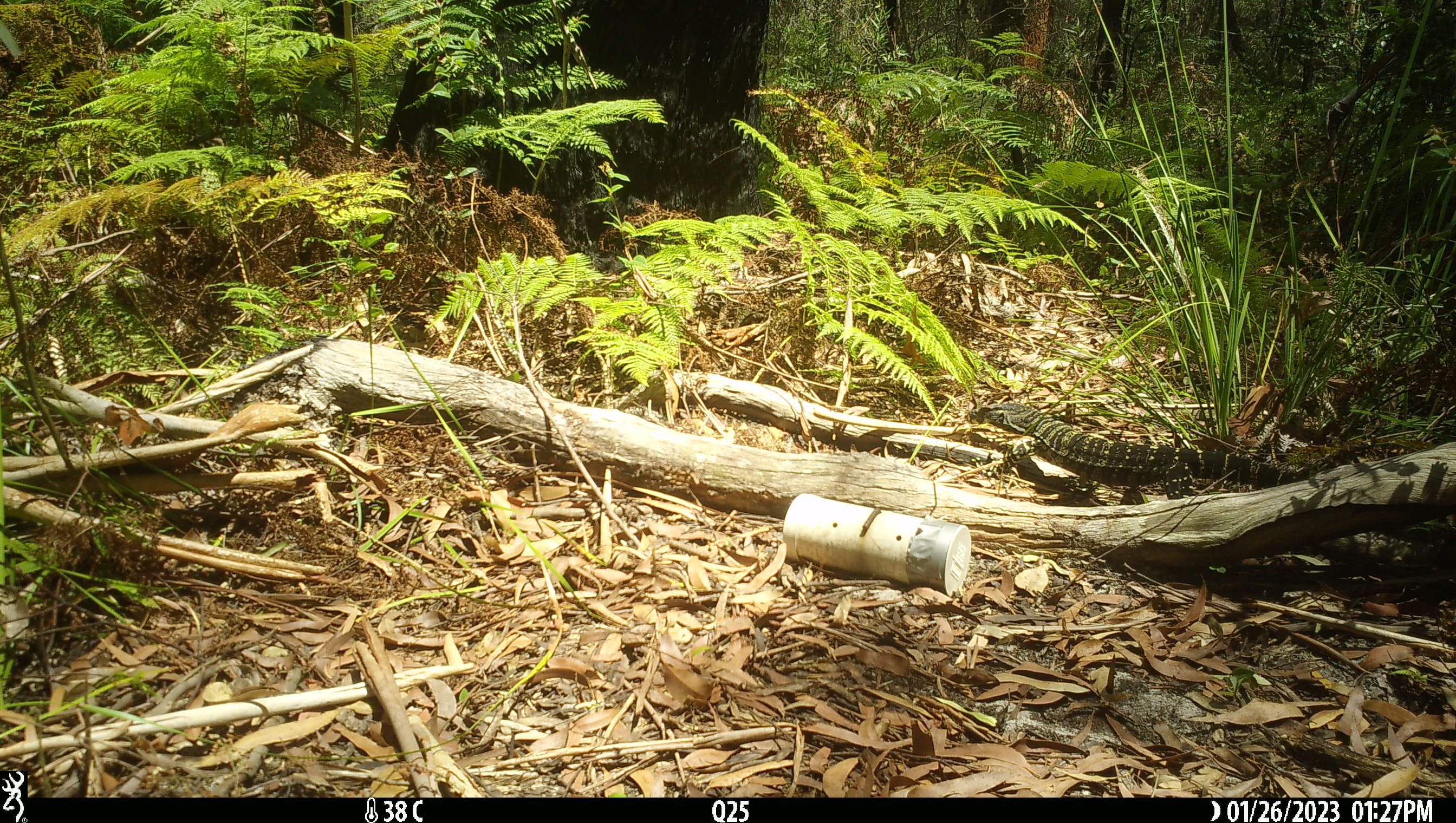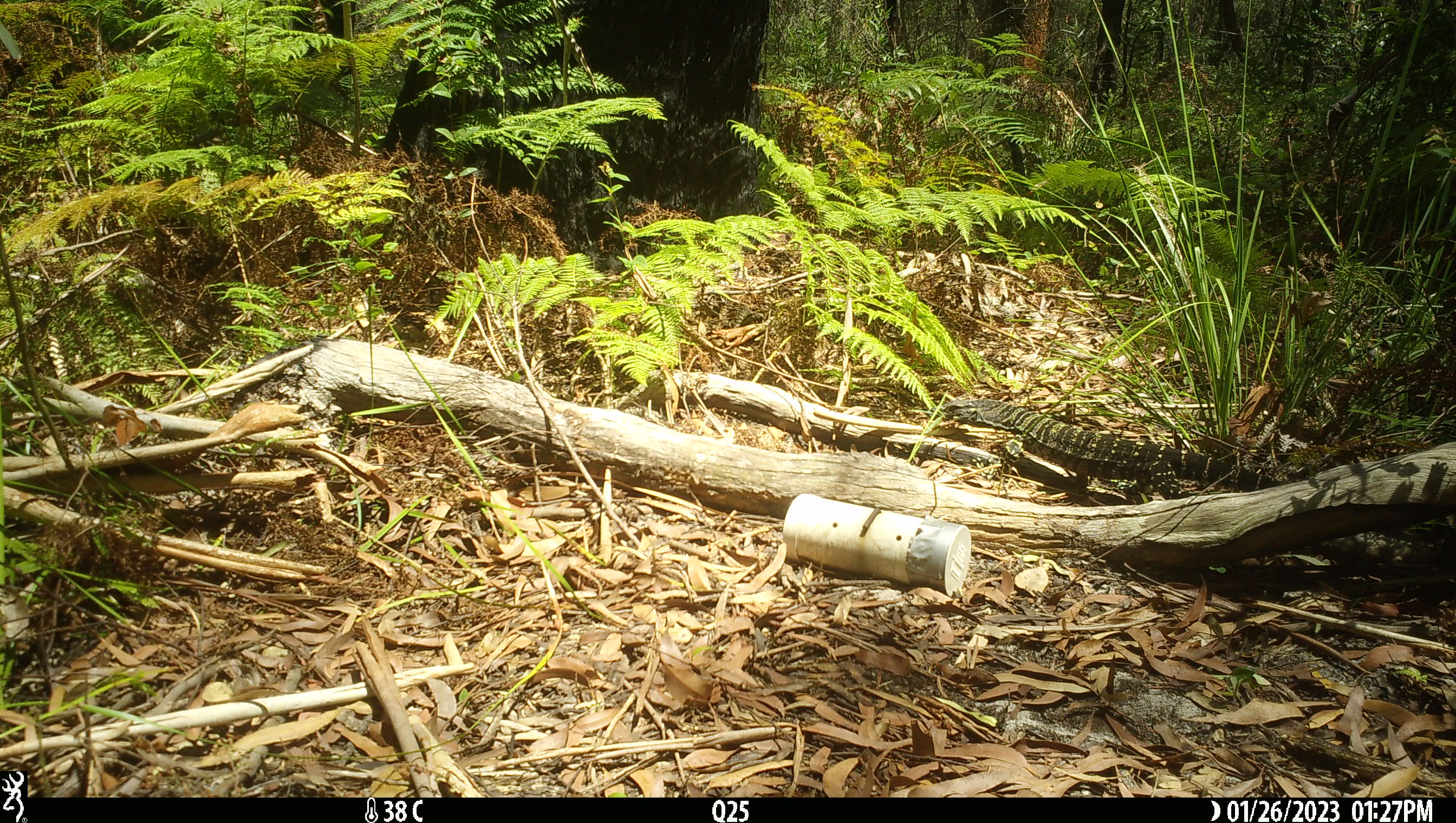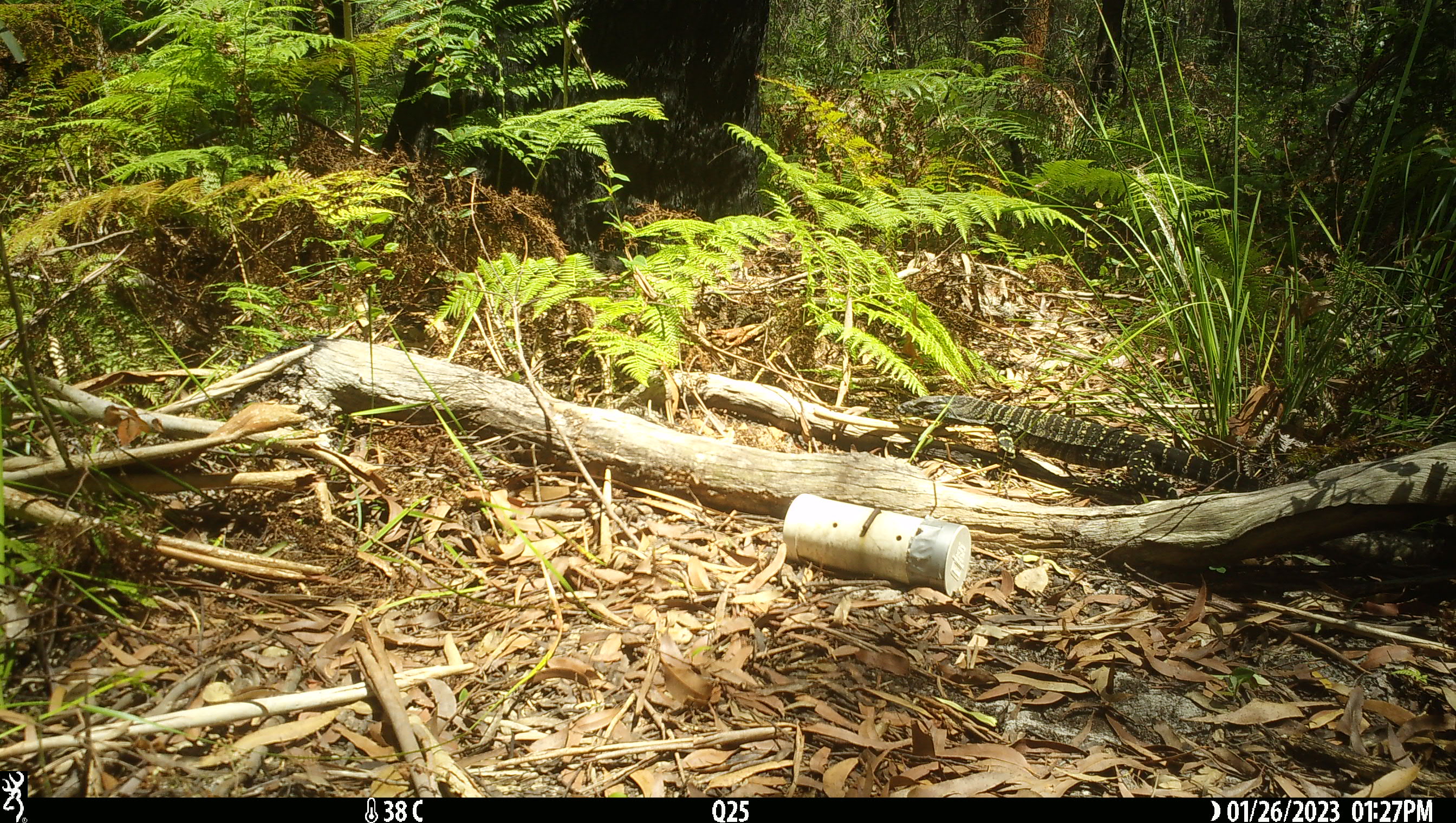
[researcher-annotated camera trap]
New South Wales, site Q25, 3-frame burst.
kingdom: Animalia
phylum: Chordata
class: Reptilia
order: Squamata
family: Varanidae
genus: Varanus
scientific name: Varanus varius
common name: lace monitor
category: goanna